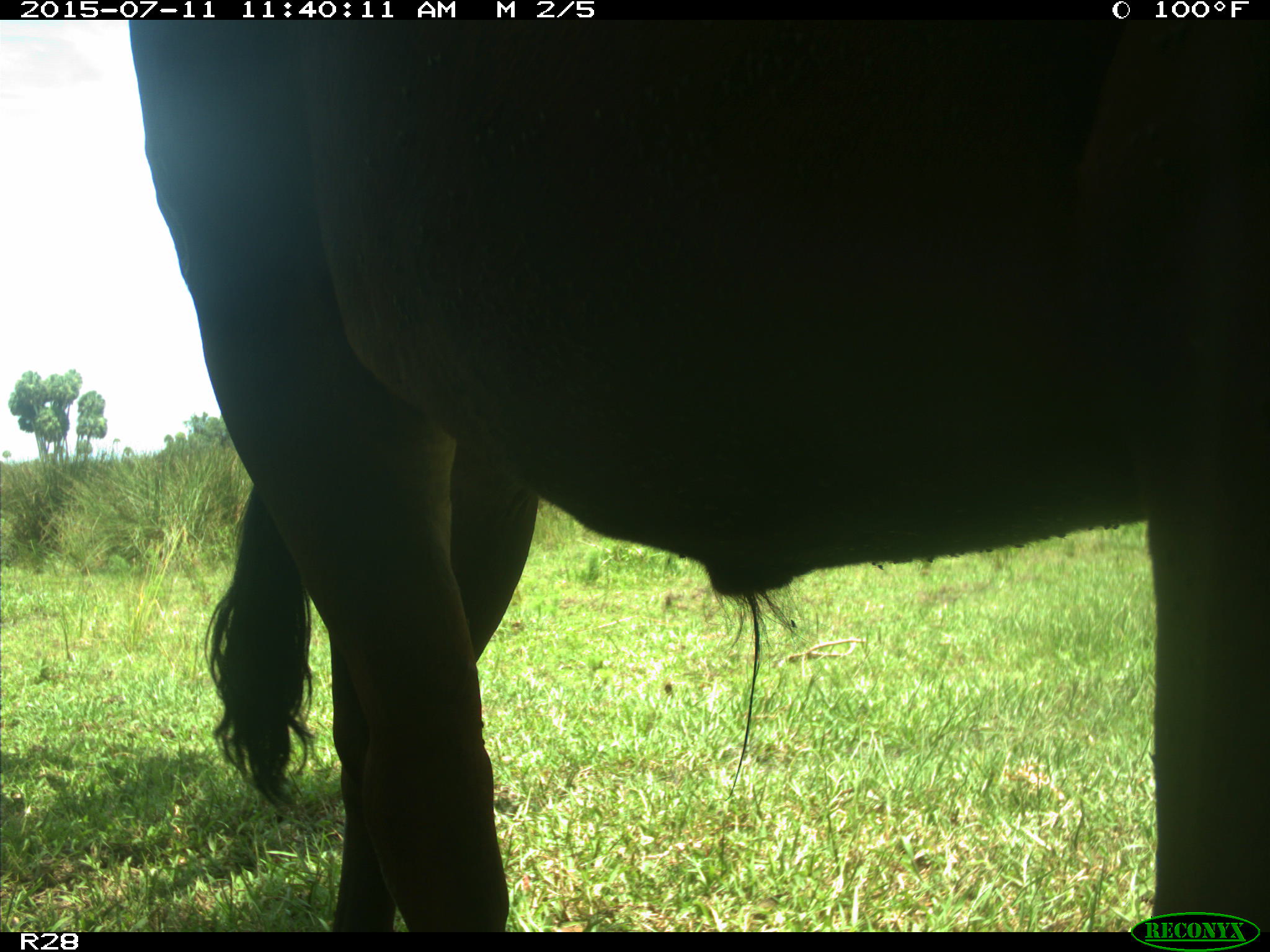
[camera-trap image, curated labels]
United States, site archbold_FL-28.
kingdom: Animalia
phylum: Chordata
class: Mammalia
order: Artiodactyla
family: Bovidae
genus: Bos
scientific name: Bos taurus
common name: domestic cow